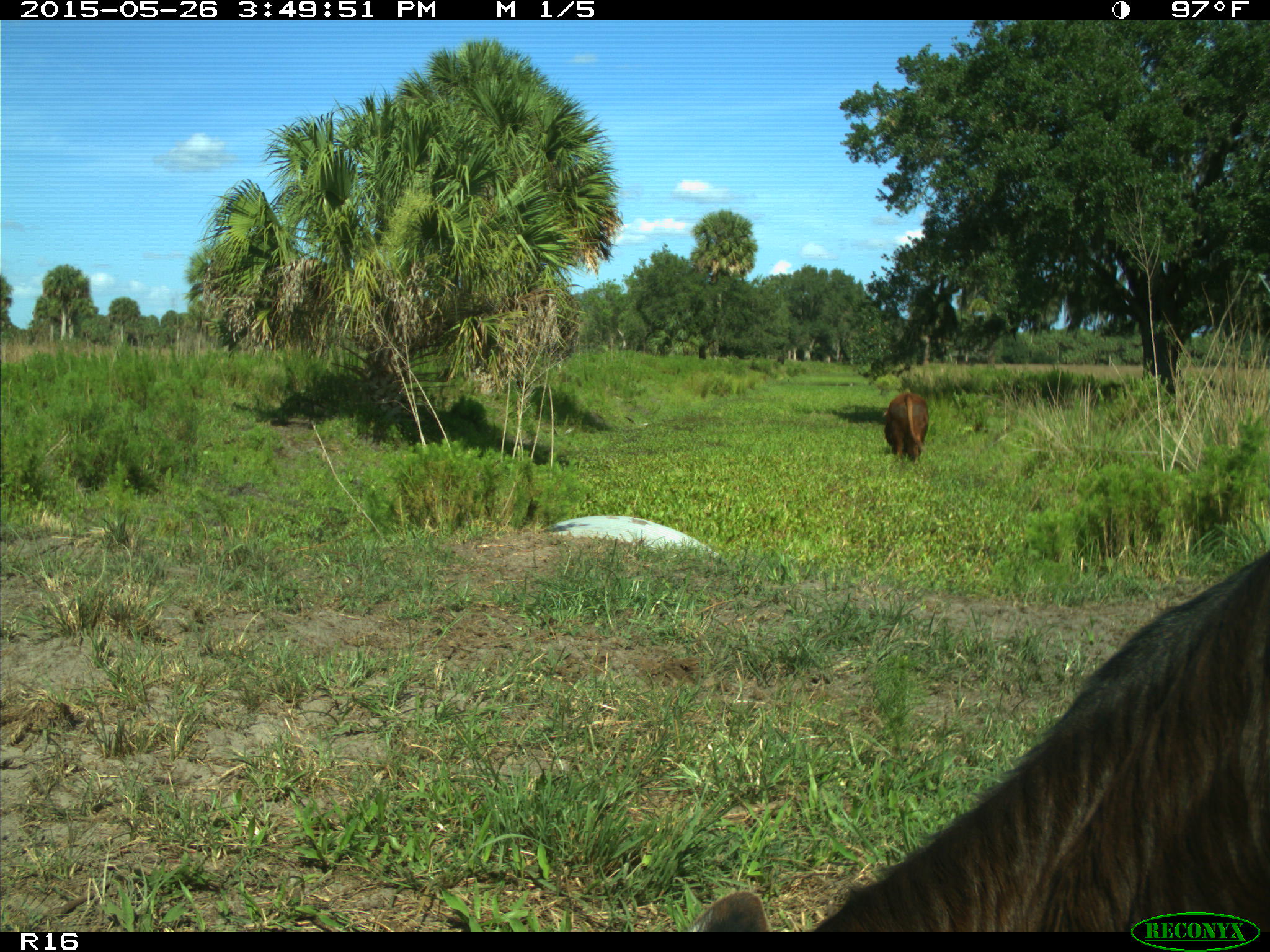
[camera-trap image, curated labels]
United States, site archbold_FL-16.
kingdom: Animalia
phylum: Chordata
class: Mammalia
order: Artiodactyla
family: Bovidae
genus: Bos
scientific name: Bos taurus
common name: domestic cow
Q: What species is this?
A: Bos taurus (domestic cow).